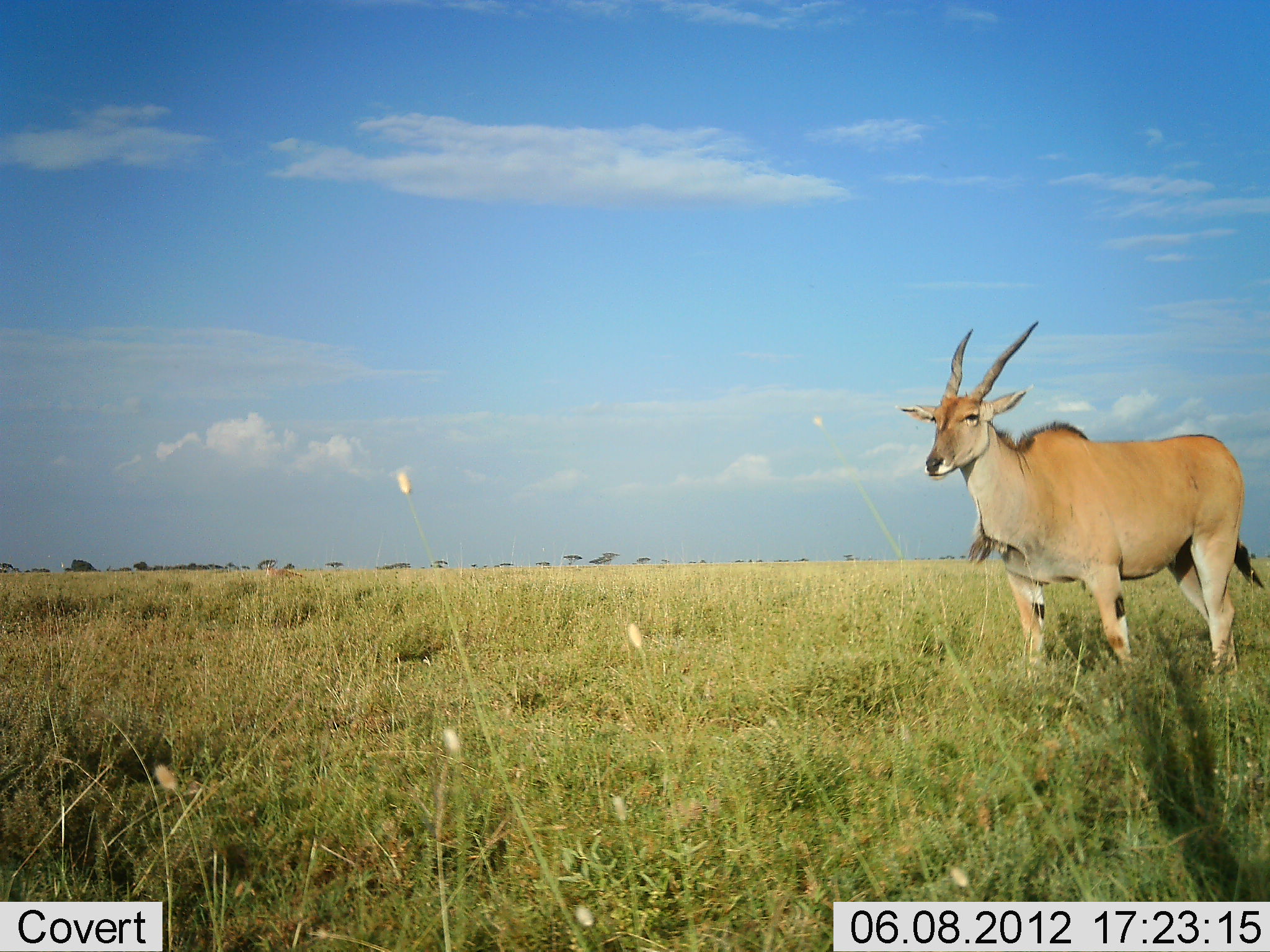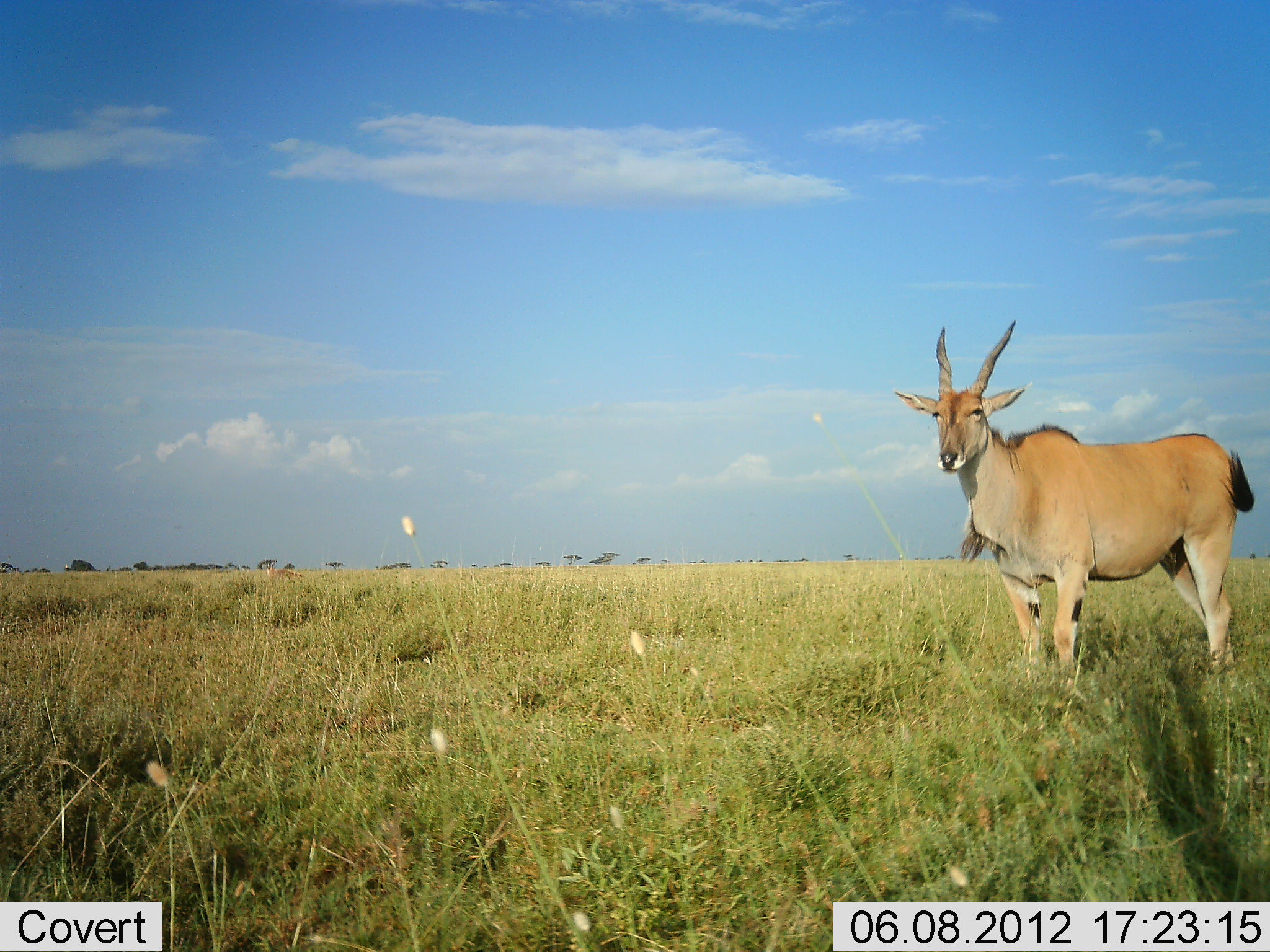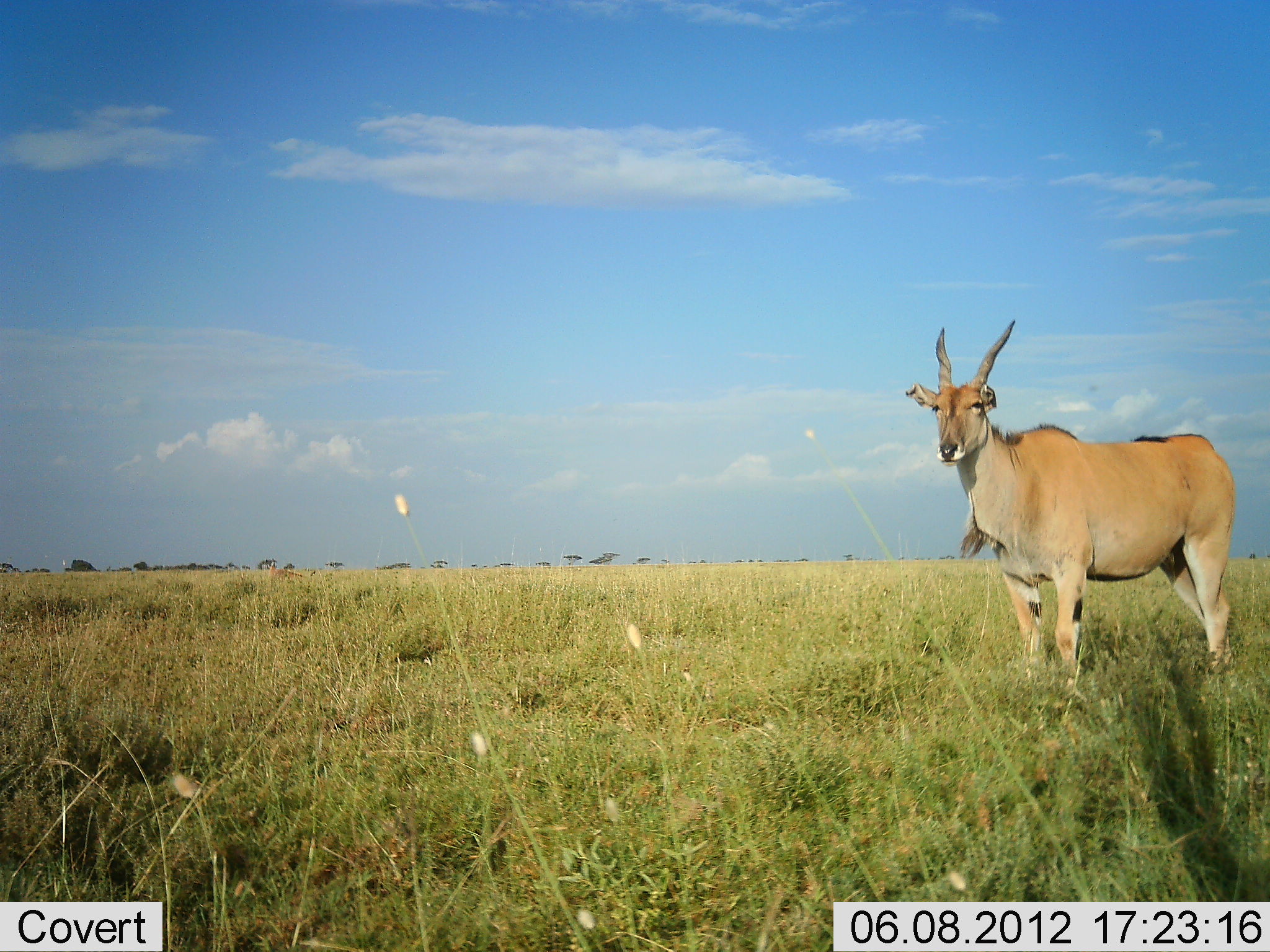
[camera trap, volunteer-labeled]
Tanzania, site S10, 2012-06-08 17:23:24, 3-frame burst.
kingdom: Animalia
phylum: Chordata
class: Mammalia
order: Artiodactyla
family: Bovidae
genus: Tragelaphus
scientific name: Tragelaphus oryx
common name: eland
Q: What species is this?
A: Eland (Tragelaphus oryx).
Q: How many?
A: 1.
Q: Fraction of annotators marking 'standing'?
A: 100%.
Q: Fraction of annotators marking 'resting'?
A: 0%.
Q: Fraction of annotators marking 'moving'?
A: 0%.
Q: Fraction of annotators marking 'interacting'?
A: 0%.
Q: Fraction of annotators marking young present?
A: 0%.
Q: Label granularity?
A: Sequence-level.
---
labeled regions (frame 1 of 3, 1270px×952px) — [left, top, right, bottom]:
animal: [895, 321, 1264, 689]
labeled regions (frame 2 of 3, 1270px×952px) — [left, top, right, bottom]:
animal: [892, 319, 1254, 716]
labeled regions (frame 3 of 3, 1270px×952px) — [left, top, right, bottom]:
animal: [906, 318, 1234, 723]